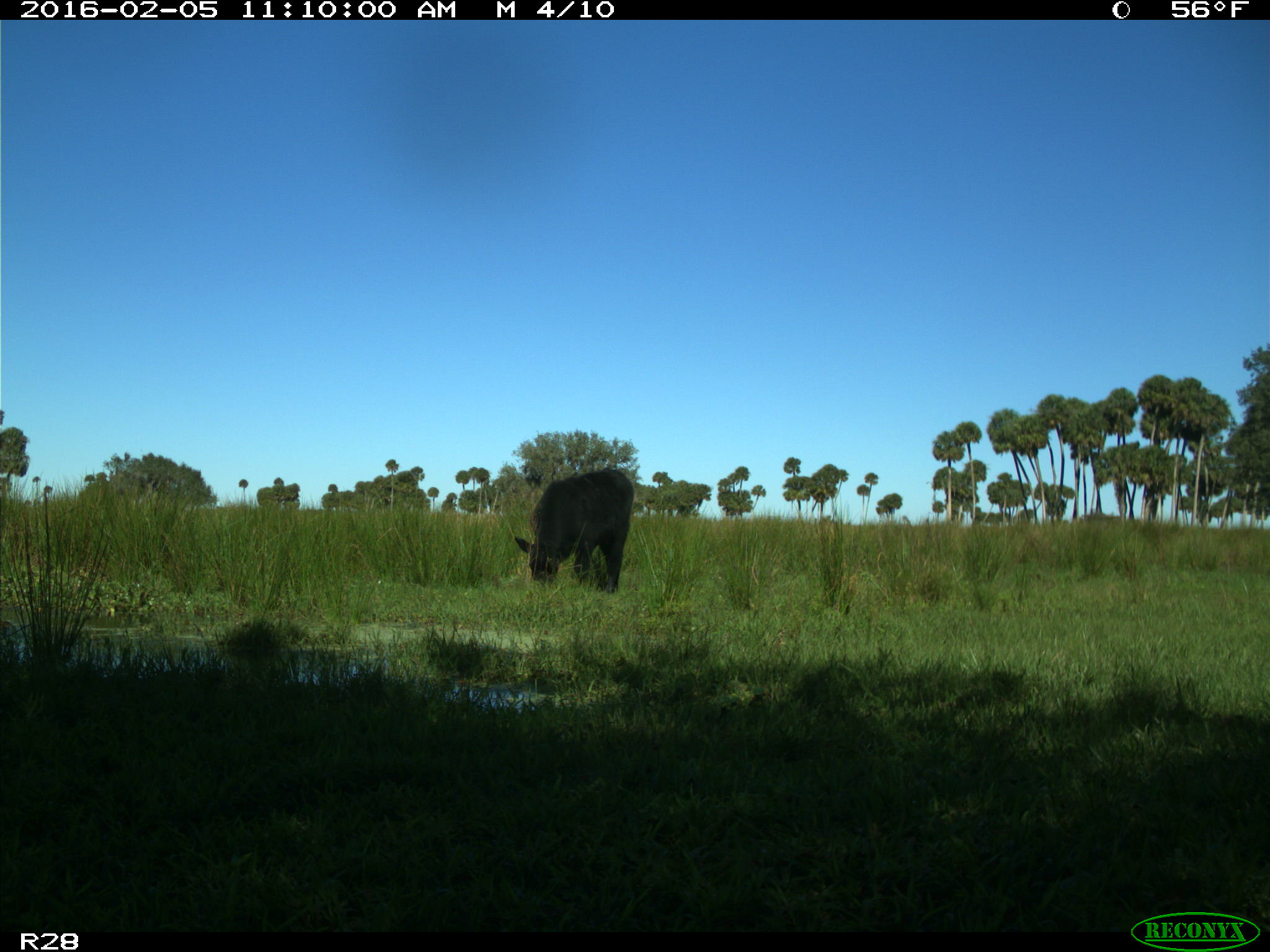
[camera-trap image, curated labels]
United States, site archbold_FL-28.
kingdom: Animalia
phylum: Chordata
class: Mammalia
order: Artiodactyla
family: Bovidae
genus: Bos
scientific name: Bos taurus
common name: domestic cow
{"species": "Bos taurus (domestic cow)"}